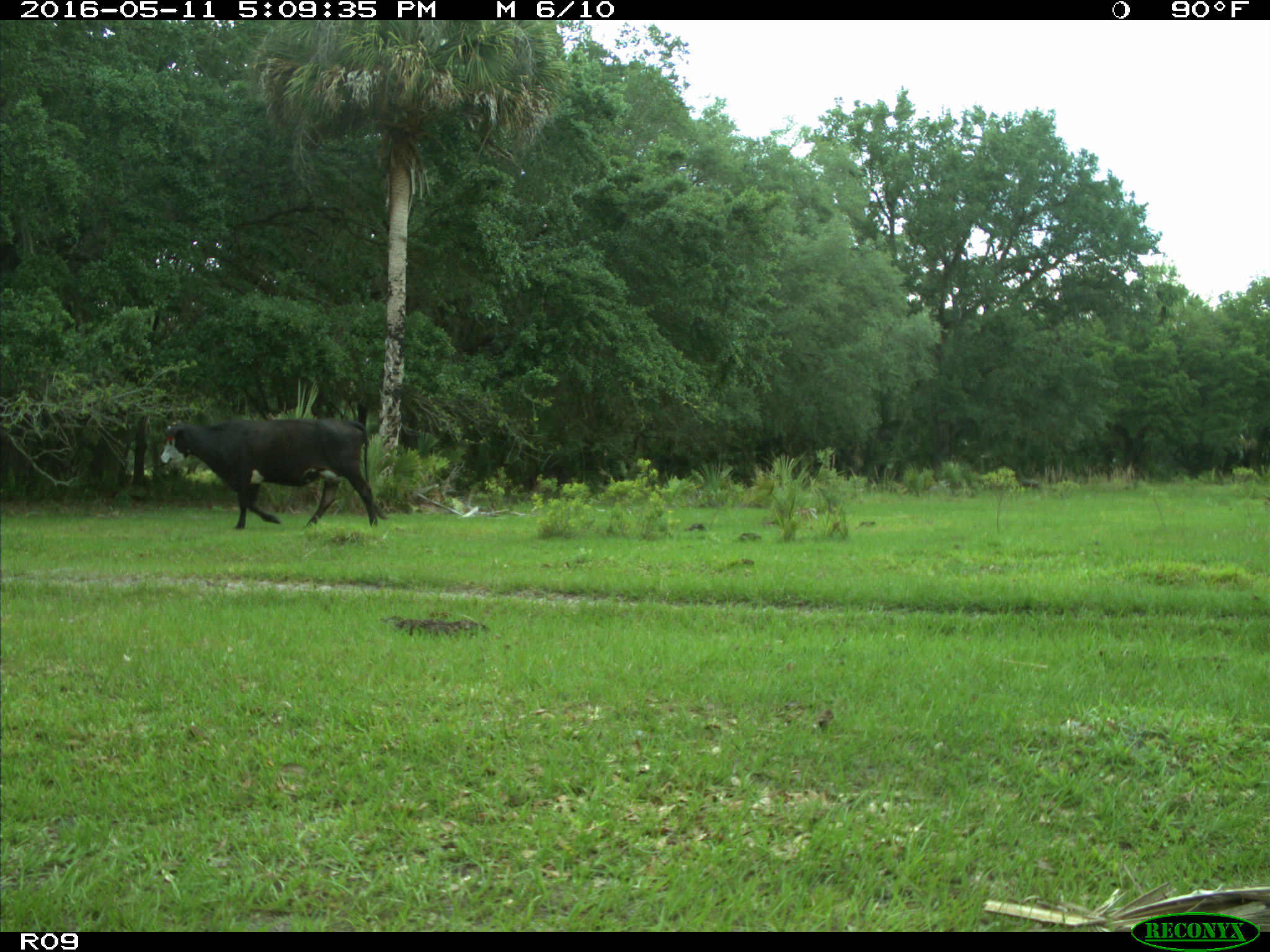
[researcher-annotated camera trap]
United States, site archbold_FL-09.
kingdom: Animalia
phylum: Chordata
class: Mammalia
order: Artiodactyla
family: Bovidae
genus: Bos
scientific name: Bos taurus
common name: domestic cow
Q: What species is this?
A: Bos taurus (domestic cow).